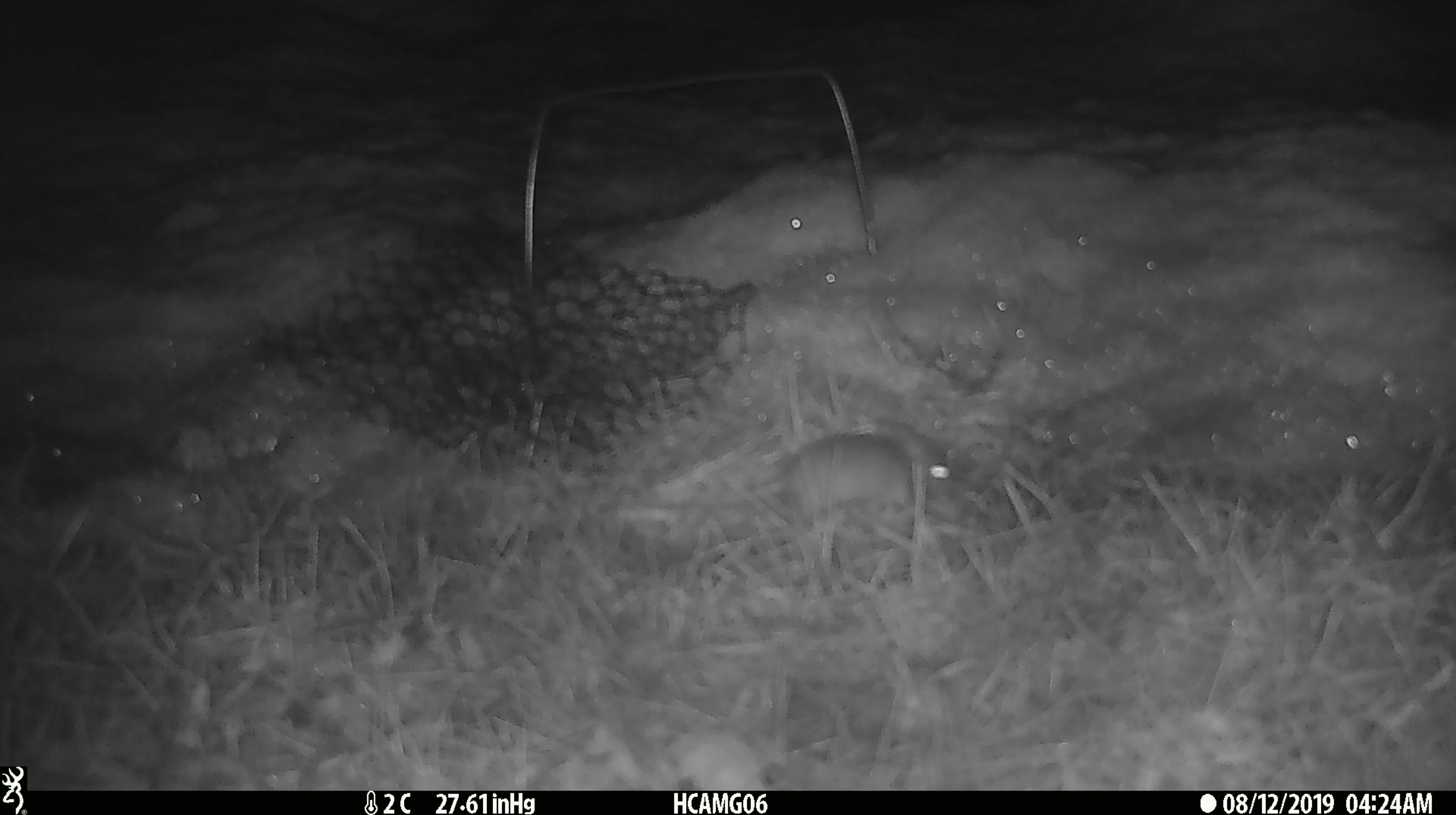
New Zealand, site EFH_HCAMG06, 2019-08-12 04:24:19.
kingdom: Animalia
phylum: Chordata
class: Mammalia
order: Rodentia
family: Muridae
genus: Mus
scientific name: Mus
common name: mouse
Mouse (Mus).